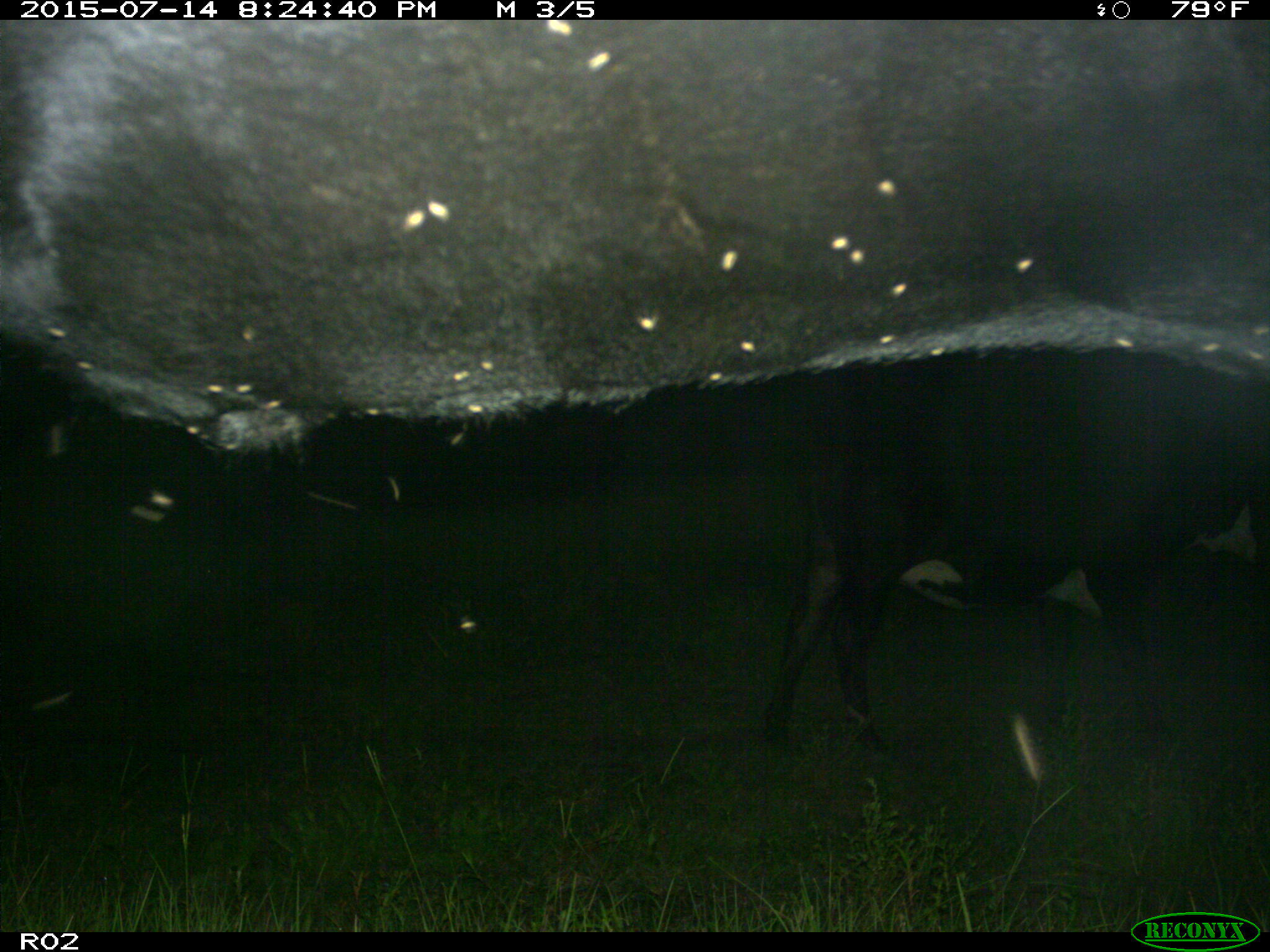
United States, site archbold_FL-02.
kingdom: Animalia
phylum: Chordata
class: Mammalia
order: Artiodactyla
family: Bovidae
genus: Bos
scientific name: Bos taurus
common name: domestic cow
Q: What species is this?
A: Bos taurus (domestic cow).